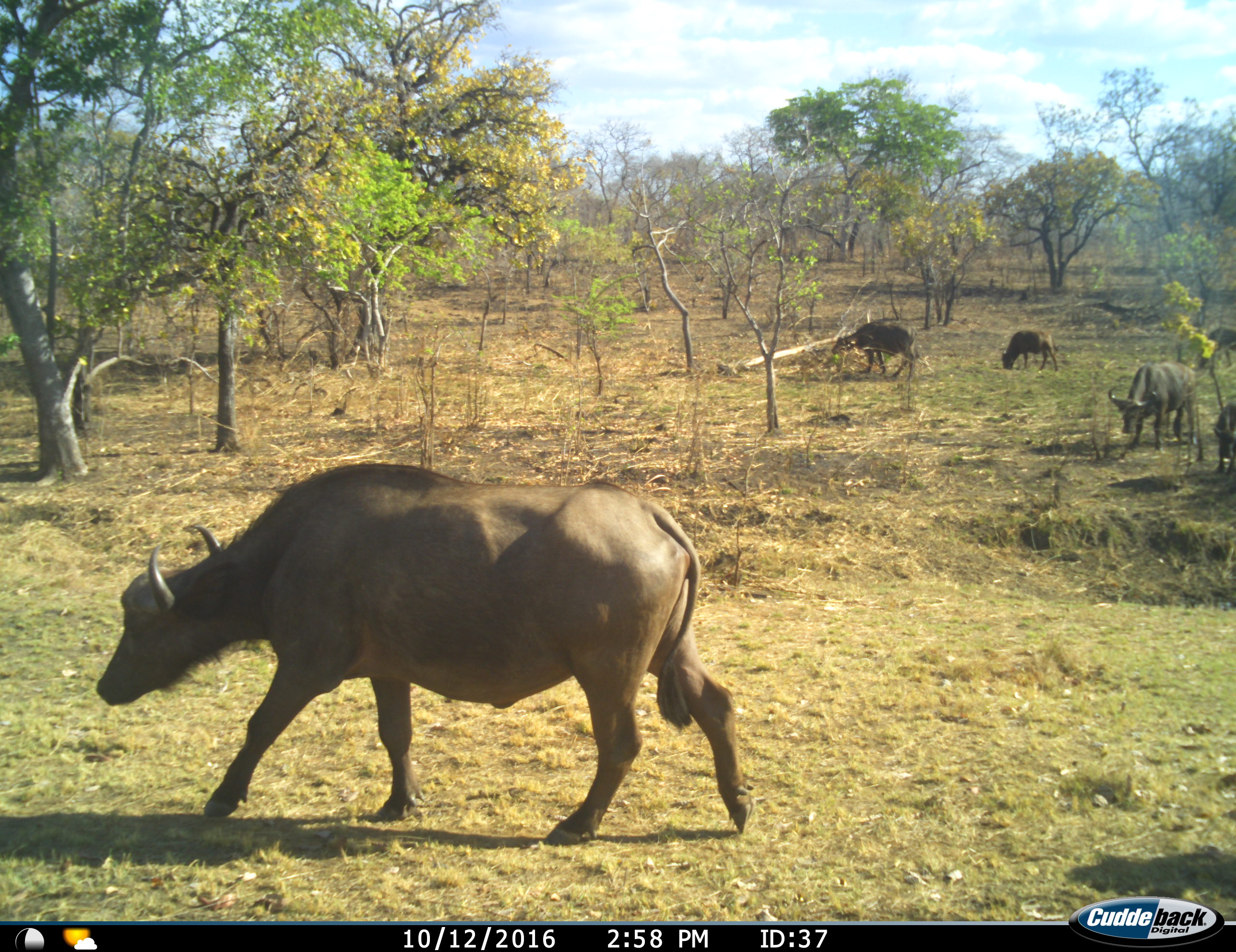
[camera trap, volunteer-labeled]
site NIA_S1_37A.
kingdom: Animalia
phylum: Chordata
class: Mammalia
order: Artiodactyla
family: Bovidae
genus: Syncerus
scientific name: Syncerus caffer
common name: african buffalo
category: buffalo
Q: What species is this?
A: Buffalo (african buffalo) (Syncerus caffer).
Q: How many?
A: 6.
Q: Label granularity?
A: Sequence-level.